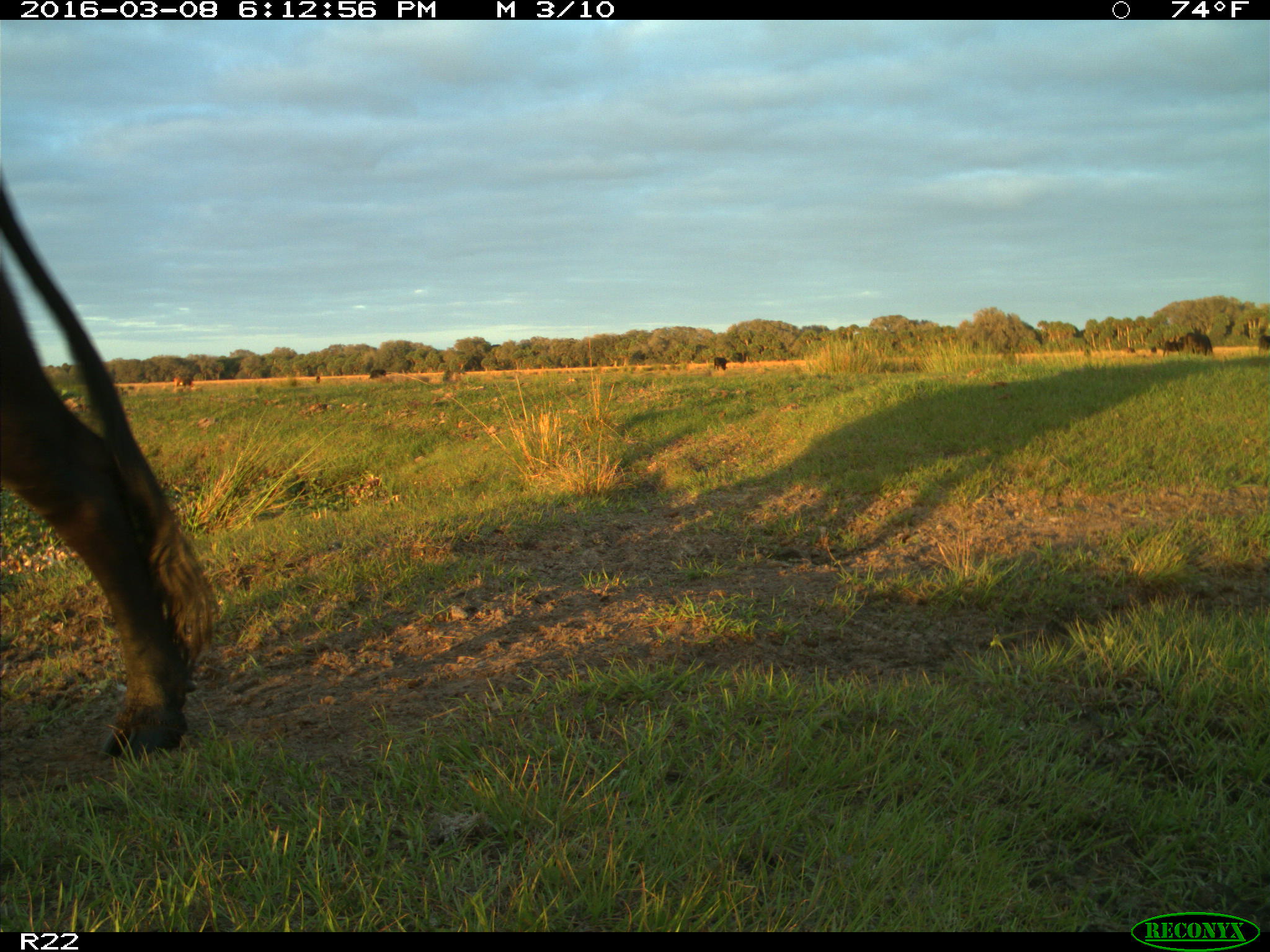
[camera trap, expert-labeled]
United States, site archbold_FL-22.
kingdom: Animalia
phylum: Chordata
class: Mammalia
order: Artiodactyla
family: Bovidae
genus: Bos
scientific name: Bos taurus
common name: domestic cow